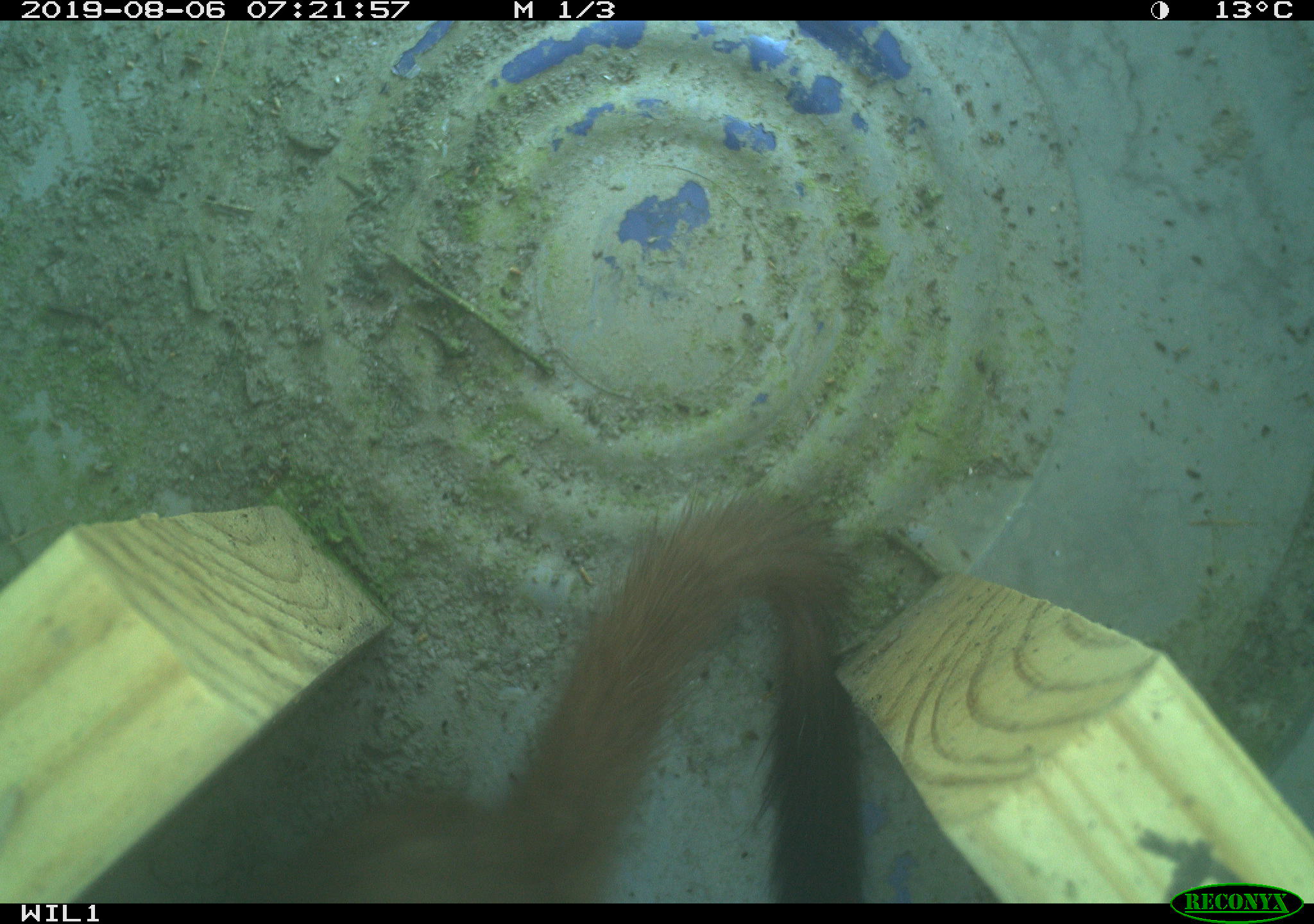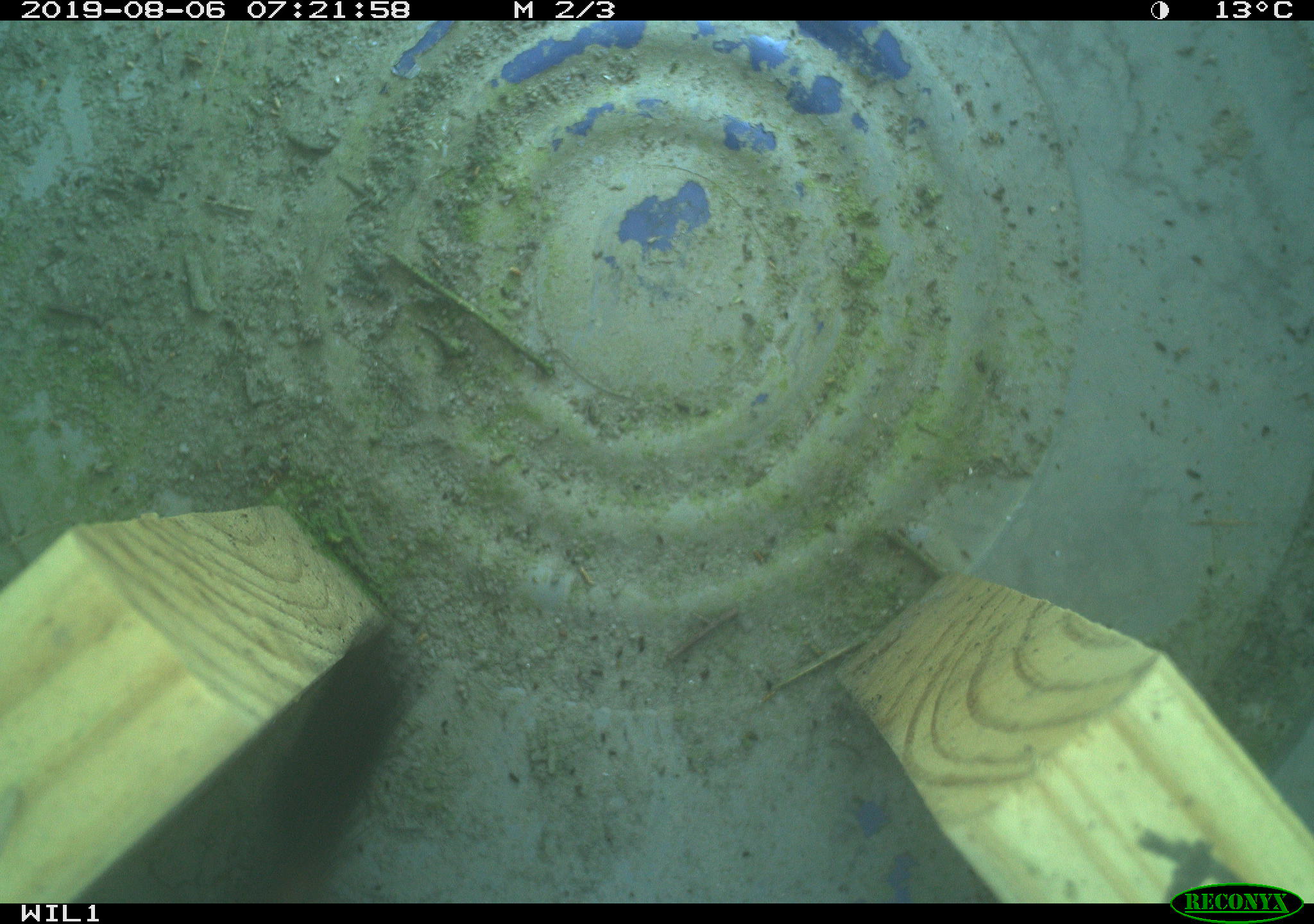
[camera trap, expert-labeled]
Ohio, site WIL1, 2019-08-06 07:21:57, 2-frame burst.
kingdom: Animalia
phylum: Chordata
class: Mammalia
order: Carnivora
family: Mustelidae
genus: Neogale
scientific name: Neogale frenata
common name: long-tailed weasel